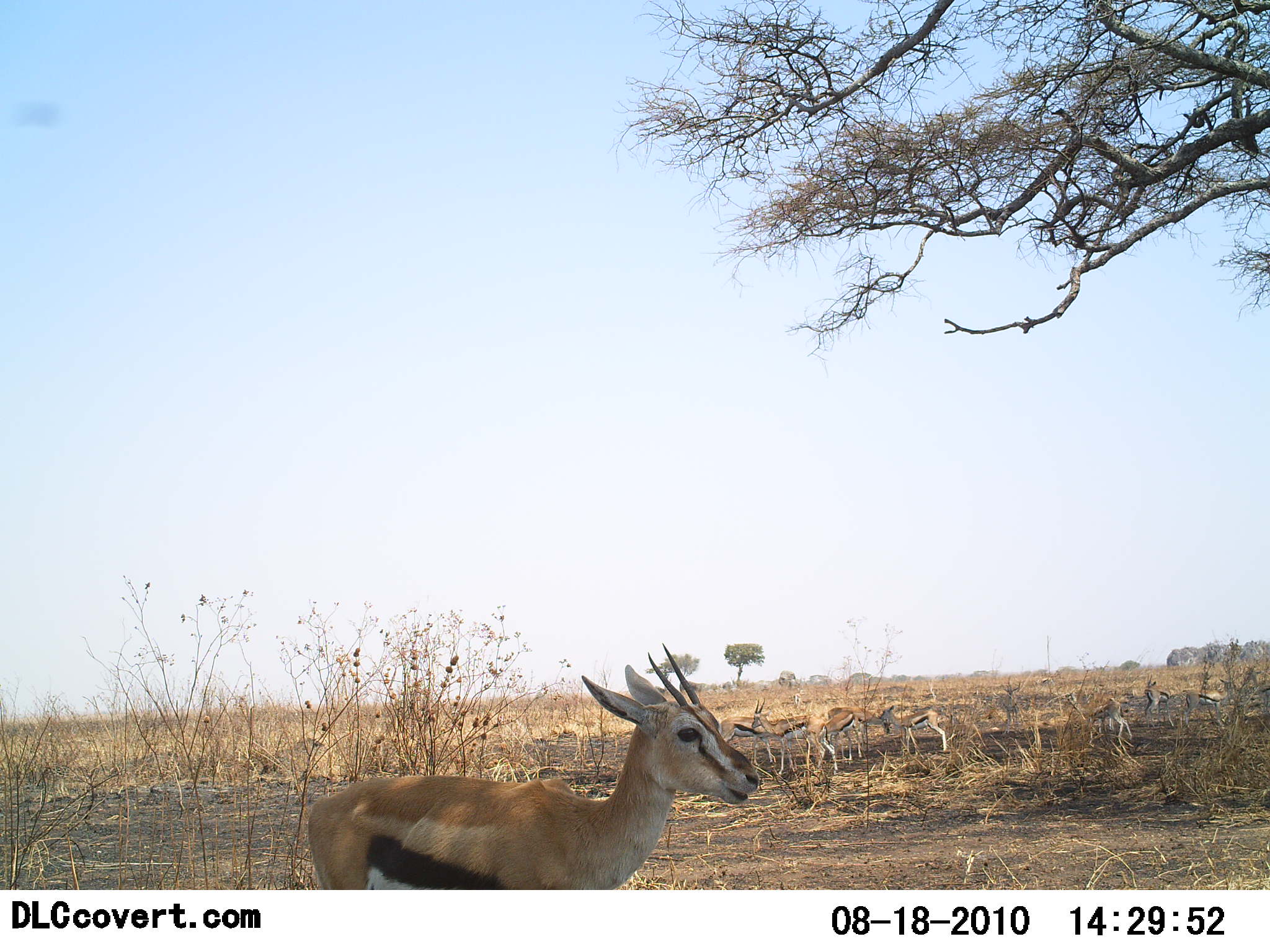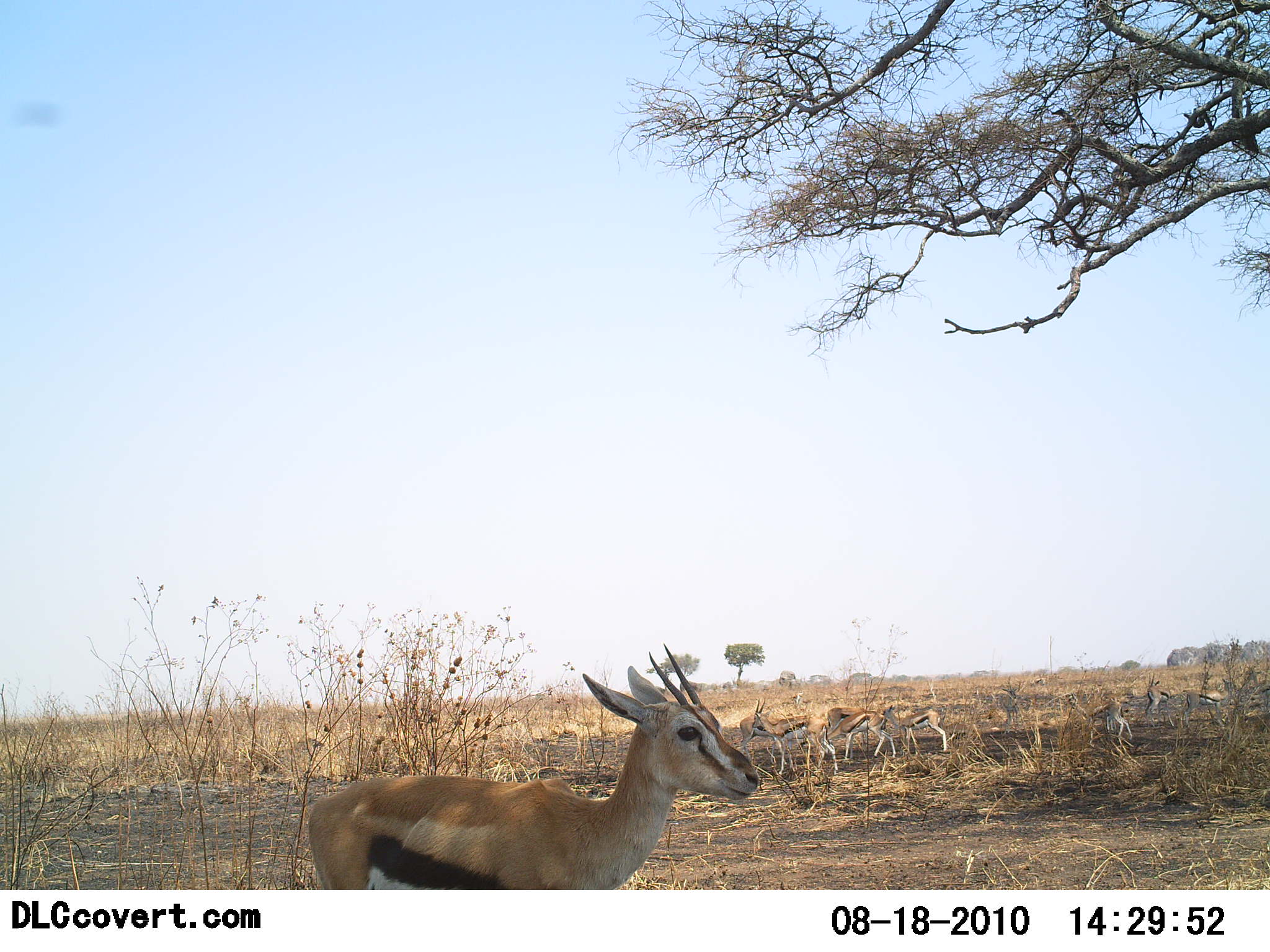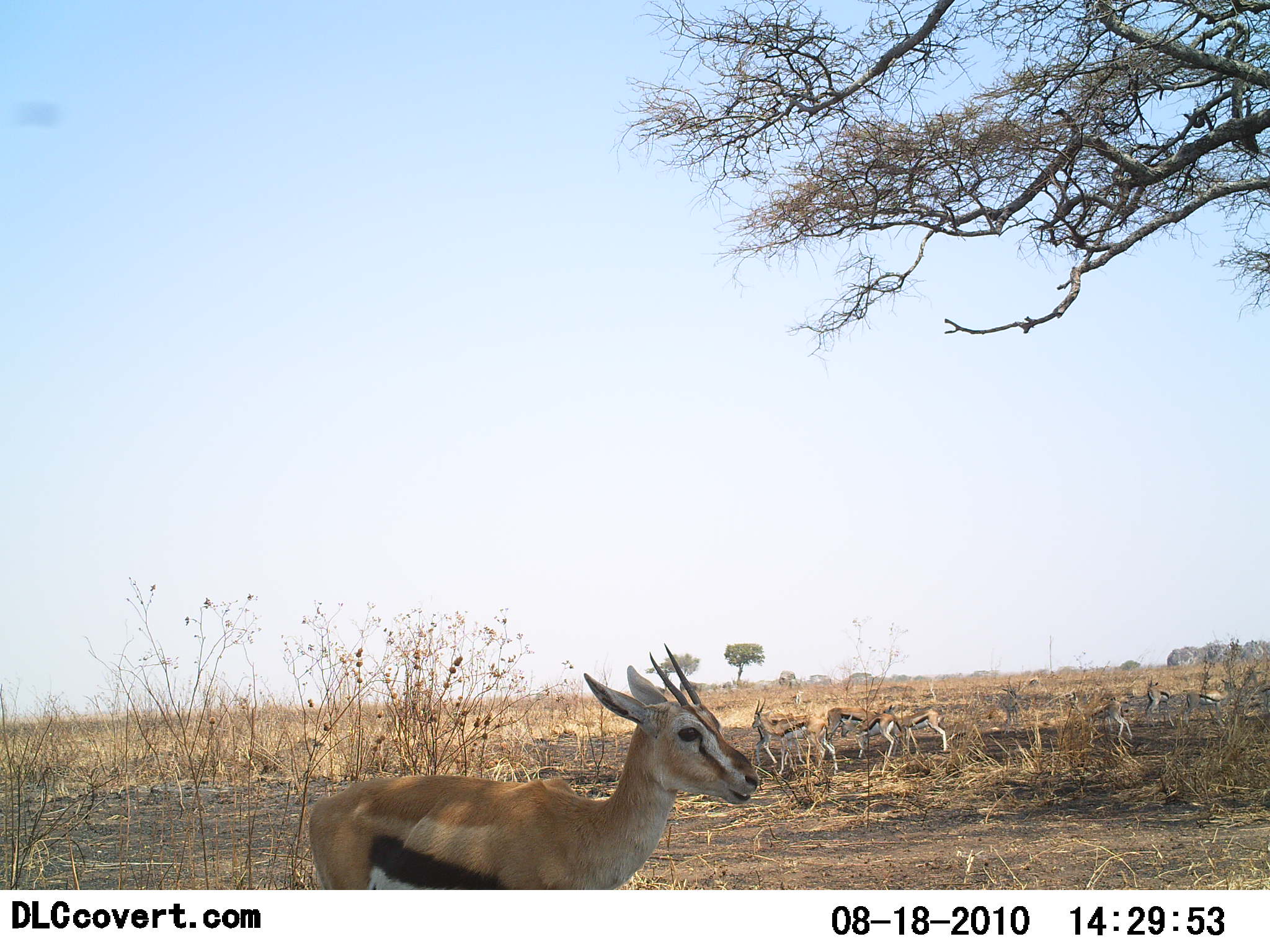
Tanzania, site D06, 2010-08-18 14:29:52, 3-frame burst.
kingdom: Animalia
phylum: Chordata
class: Mammalia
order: Artiodactyla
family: Bovidae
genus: Eudorcas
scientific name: Eudorcas thomsonii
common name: thomson's gazelle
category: gazellethomsons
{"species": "gazellethomsons (thomson's gazelle) (Eudorcas thomsonii)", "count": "11-50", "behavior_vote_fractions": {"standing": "88%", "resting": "0%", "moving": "47%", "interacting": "6%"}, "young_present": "6%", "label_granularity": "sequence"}